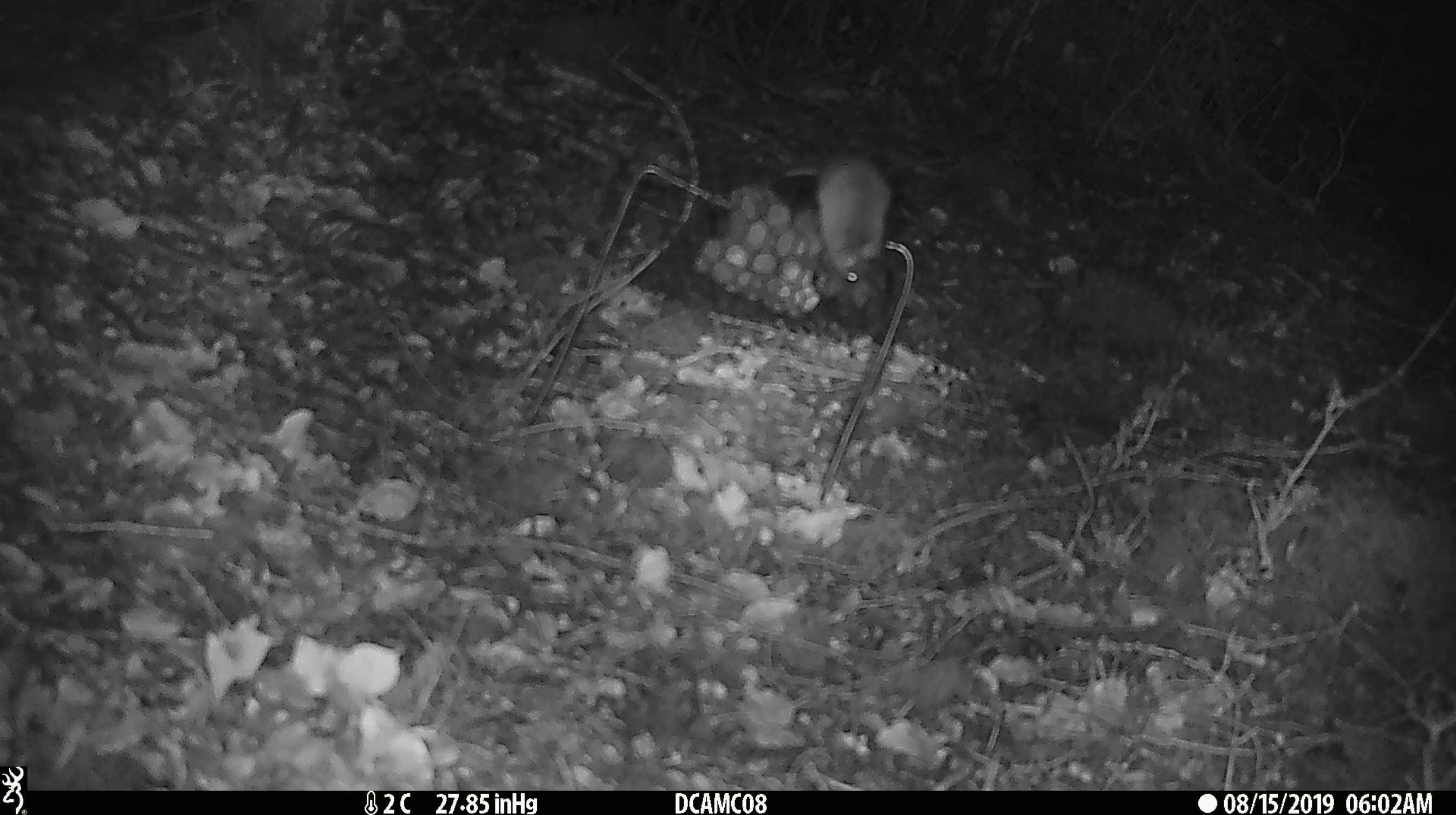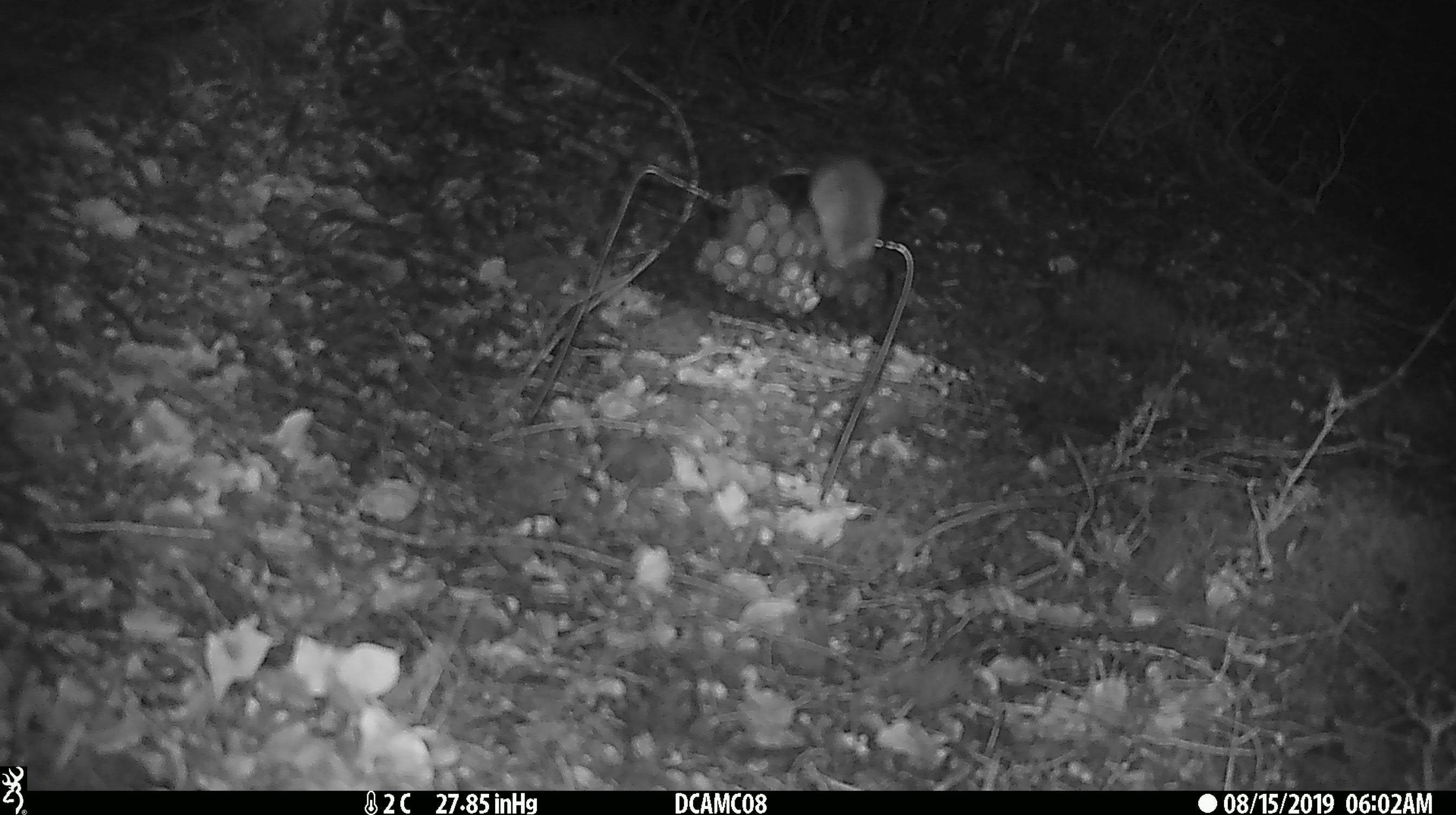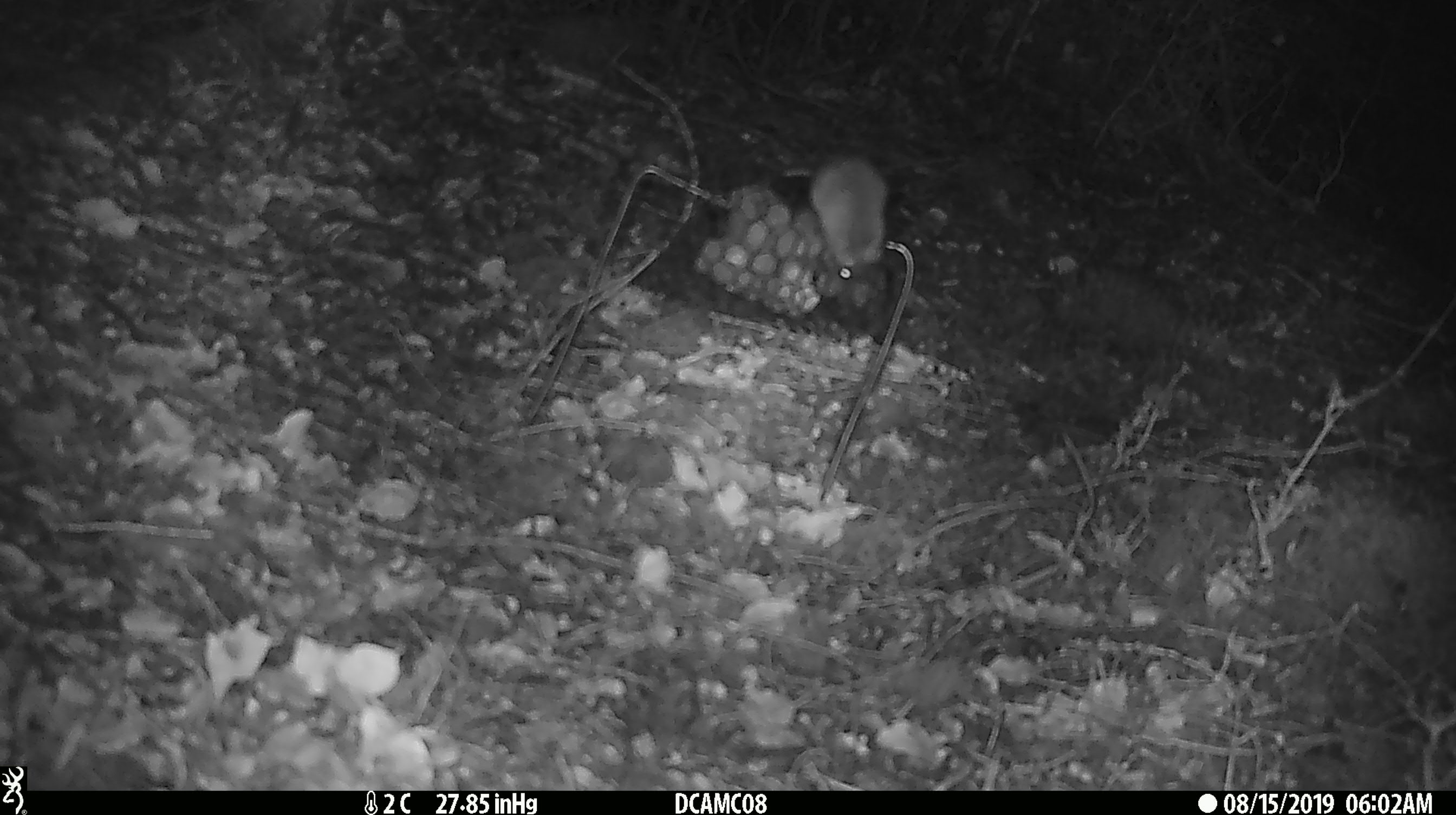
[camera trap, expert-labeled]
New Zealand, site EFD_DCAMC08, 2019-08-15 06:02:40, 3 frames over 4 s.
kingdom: Animalia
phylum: Chordata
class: Mammalia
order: Rodentia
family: Muridae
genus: Mus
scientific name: Mus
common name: mouse